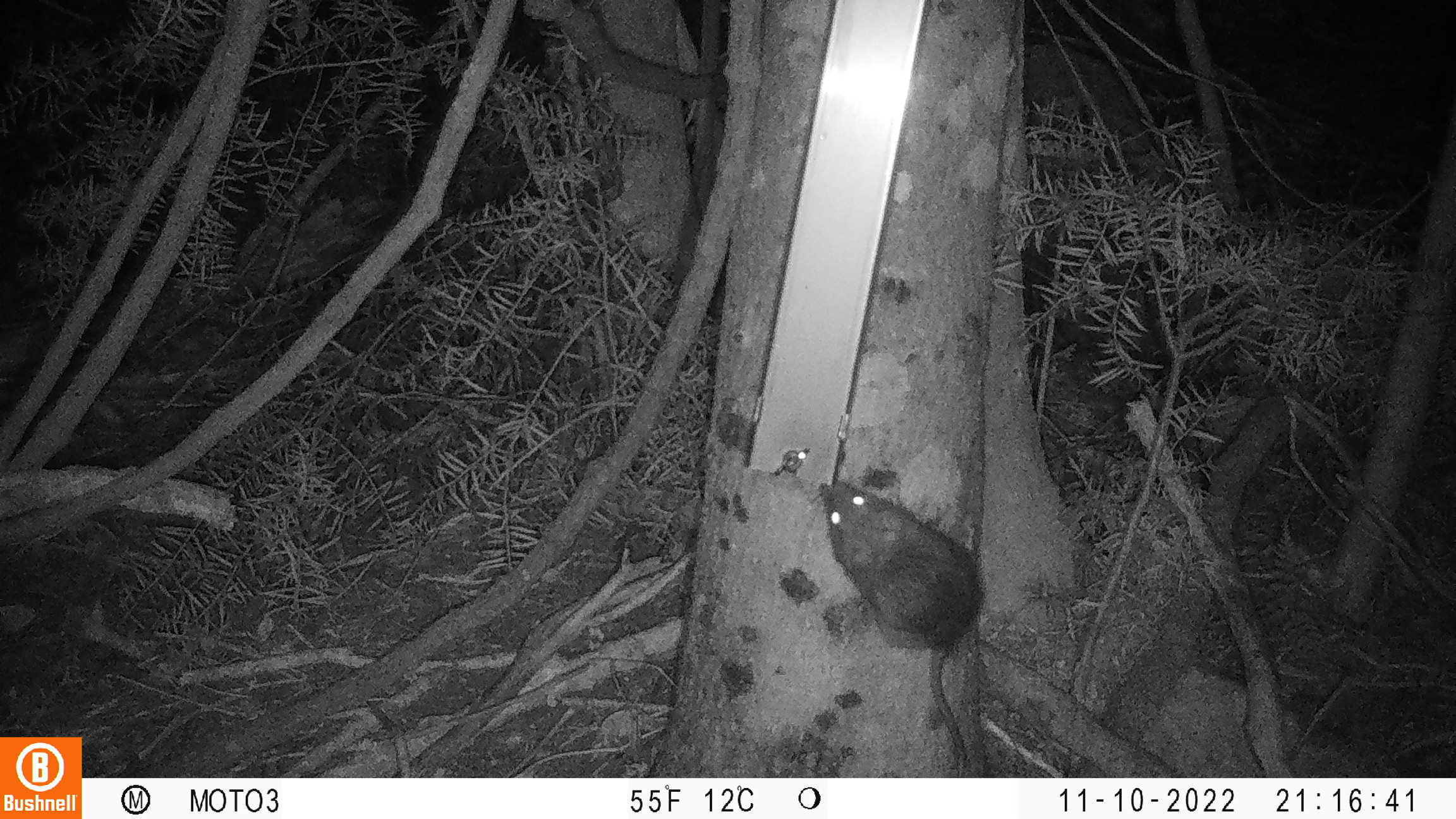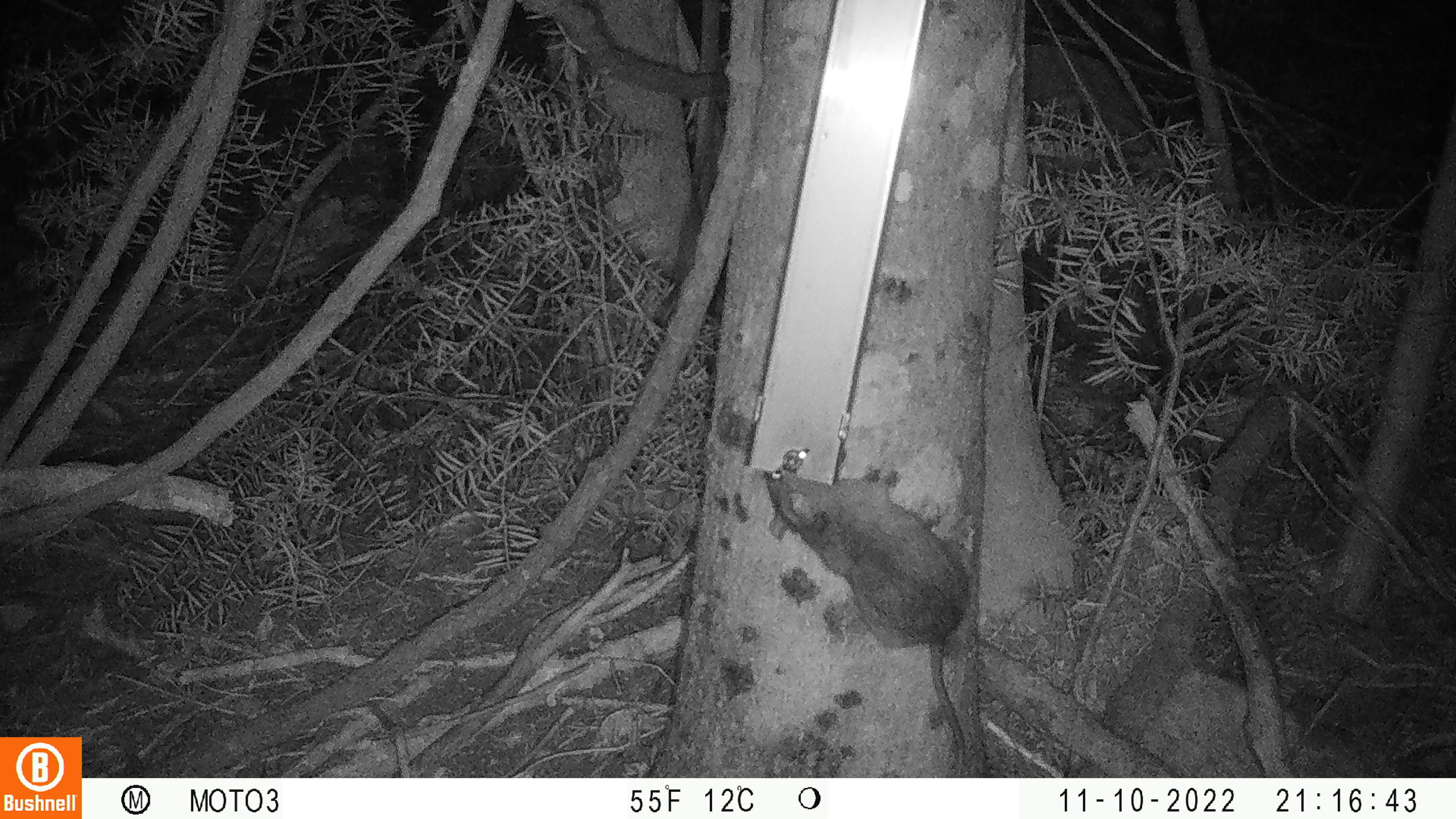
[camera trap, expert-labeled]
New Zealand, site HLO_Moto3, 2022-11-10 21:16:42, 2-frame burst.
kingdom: Animalia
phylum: Chordata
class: Mammalia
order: Rodentia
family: Muridae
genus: Rattus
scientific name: Rattus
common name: rat